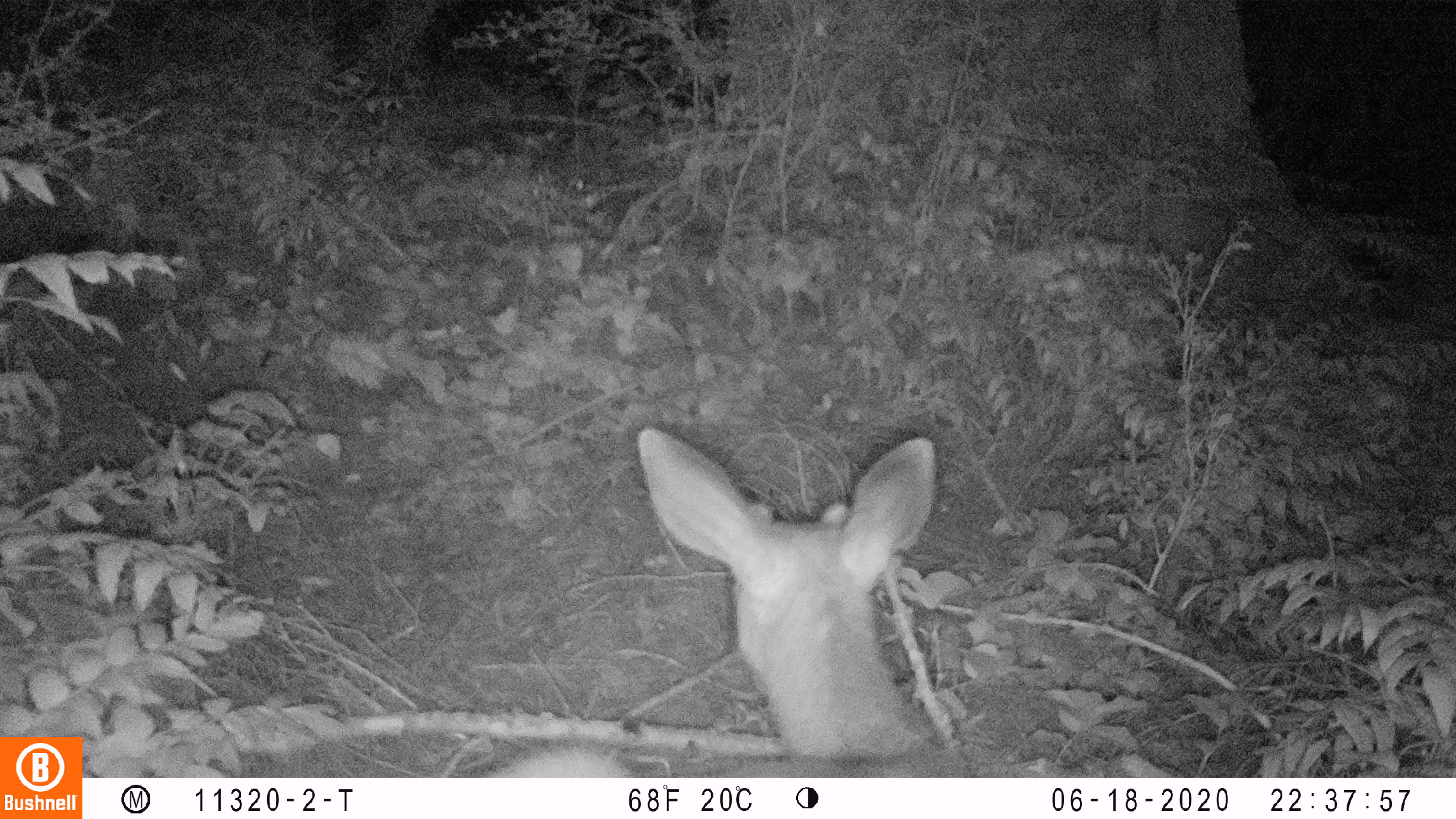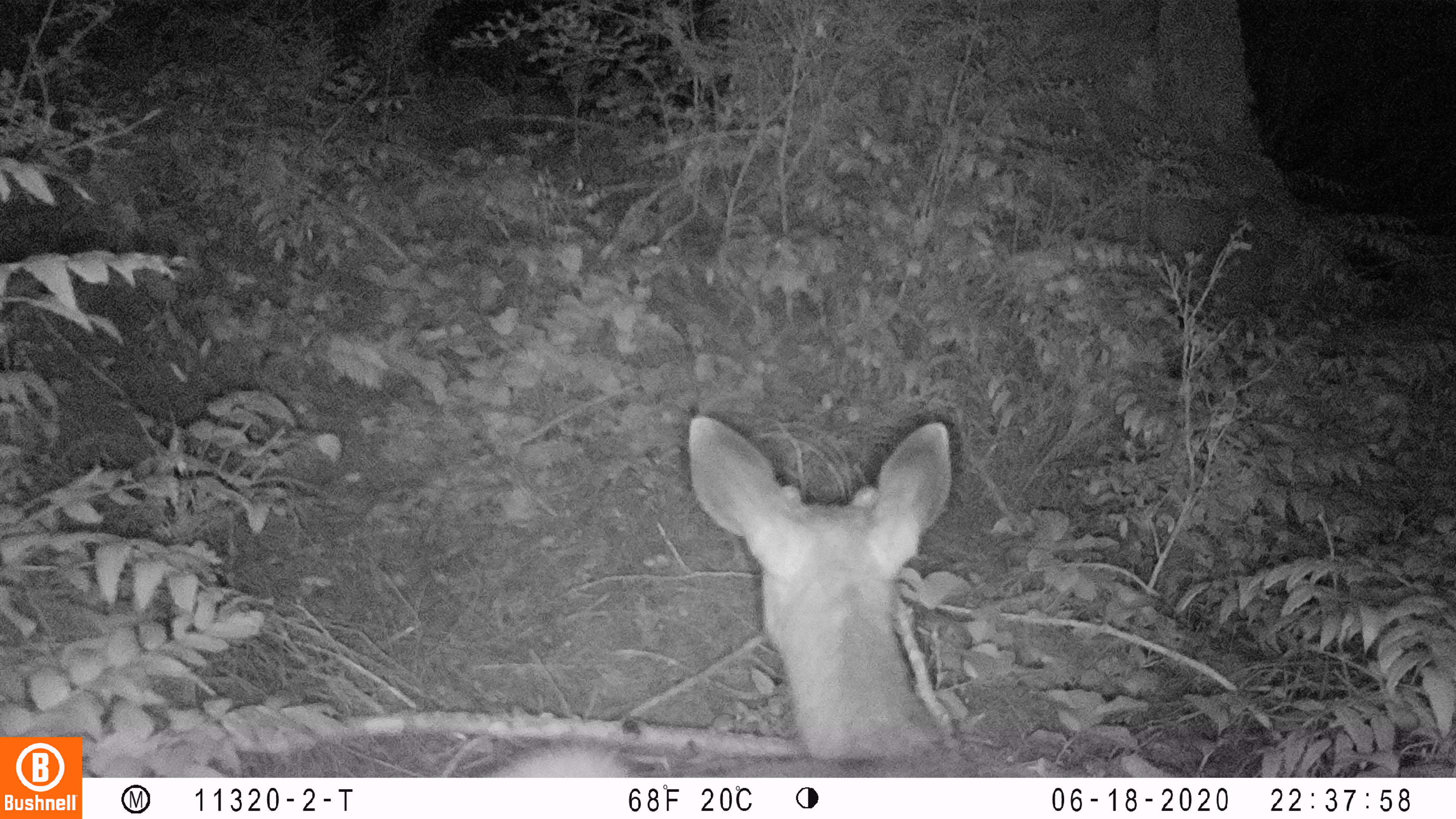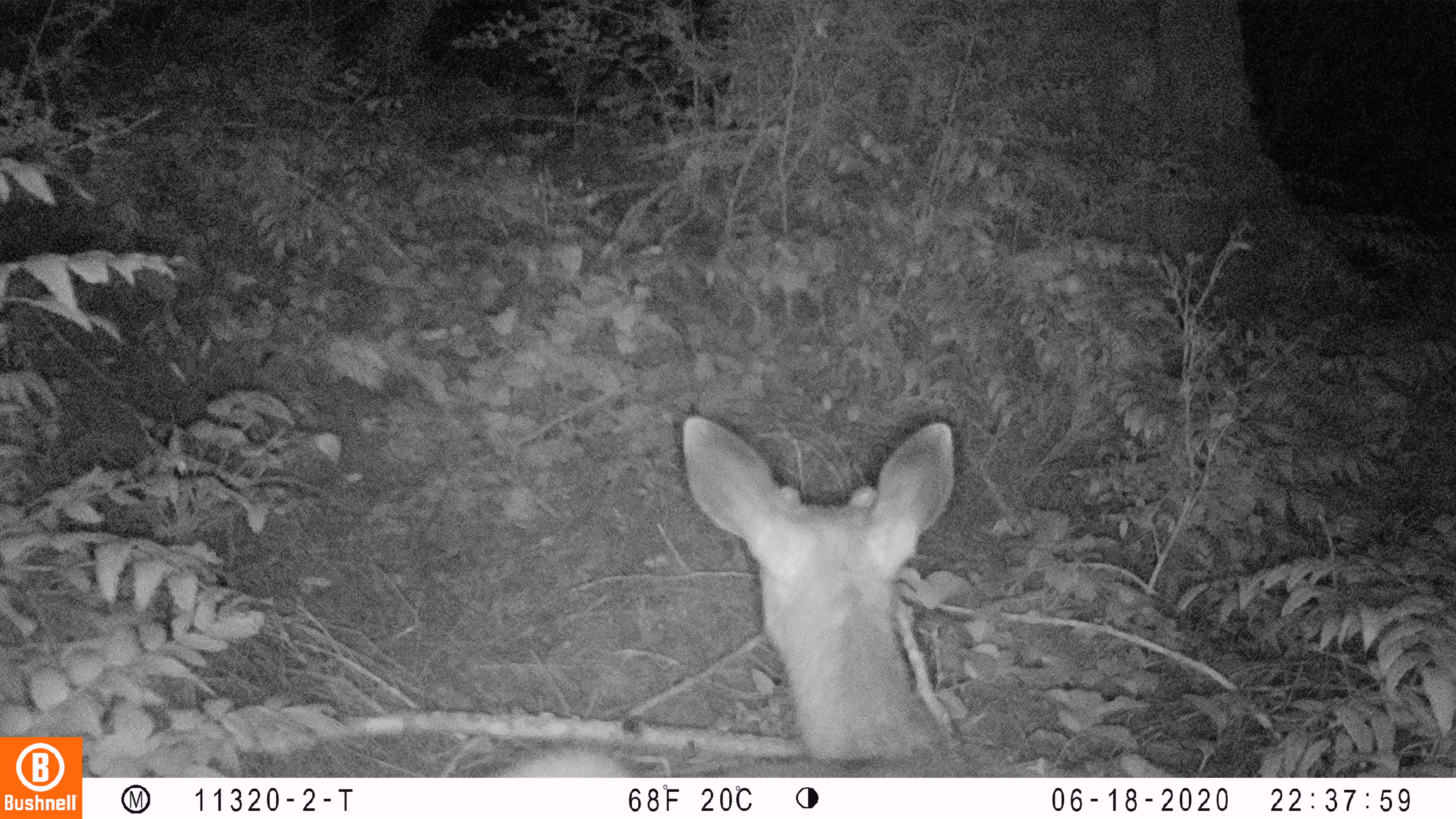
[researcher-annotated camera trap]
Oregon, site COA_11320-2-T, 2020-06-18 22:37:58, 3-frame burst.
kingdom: Animalia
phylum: Chordata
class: Mammalia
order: Artiodactyla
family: Cervidae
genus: Odocoileus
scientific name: Odocoileus hemionus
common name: black-tailed deer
Black-tailed deer (Odocoileus hemionus).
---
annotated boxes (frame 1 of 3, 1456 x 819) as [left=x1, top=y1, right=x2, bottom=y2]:
black-tailed deer: [left=495, top=414, right=981, bottom=774]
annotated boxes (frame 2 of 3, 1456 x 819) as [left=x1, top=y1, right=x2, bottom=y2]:
black-tailed deer: [left=476, top=408, right=981, bottom=774]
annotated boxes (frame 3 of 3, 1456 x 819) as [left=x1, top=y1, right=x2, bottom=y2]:
black-tailed deer: [left=491, top=399, right=977, bottom=772]